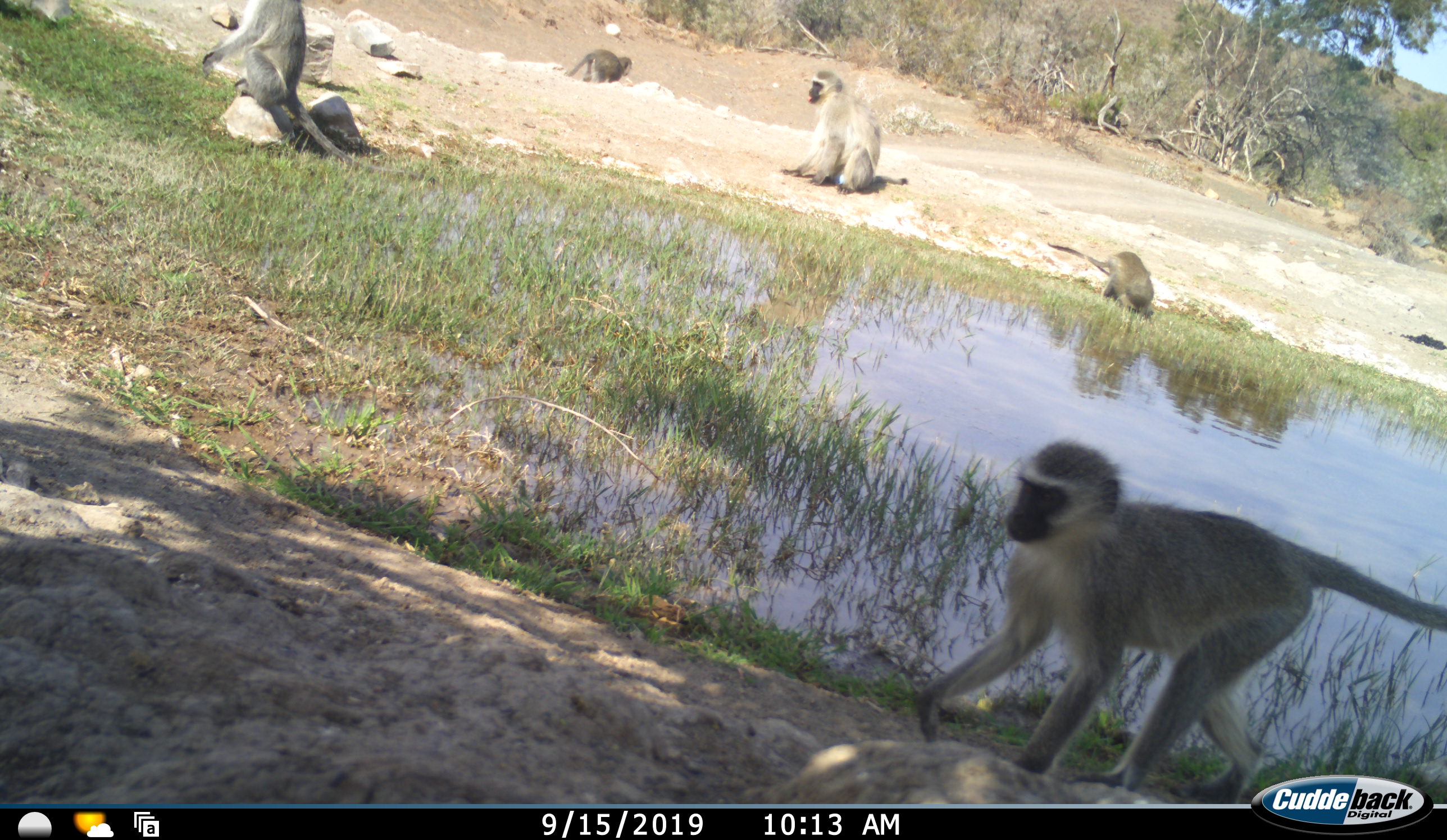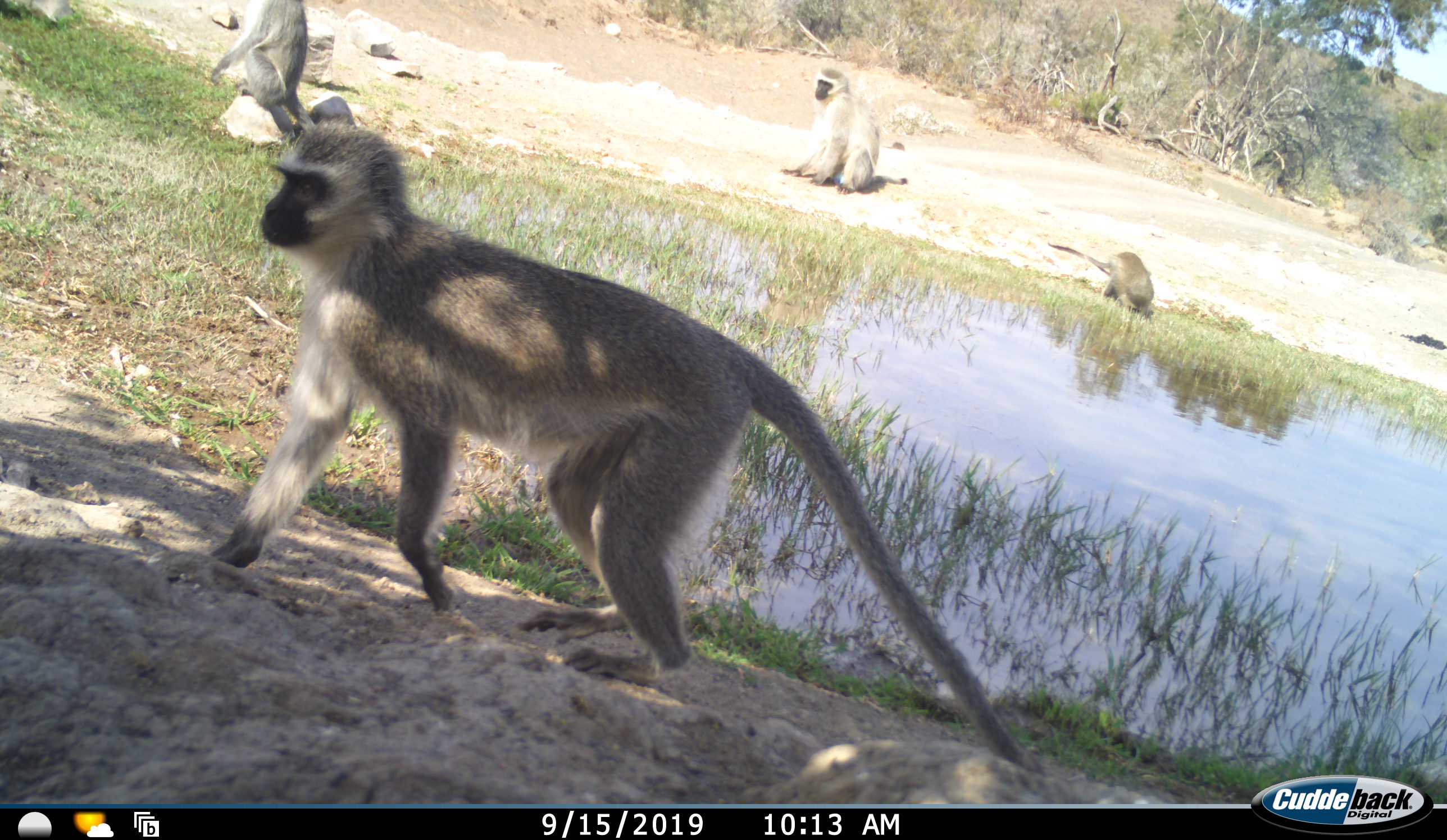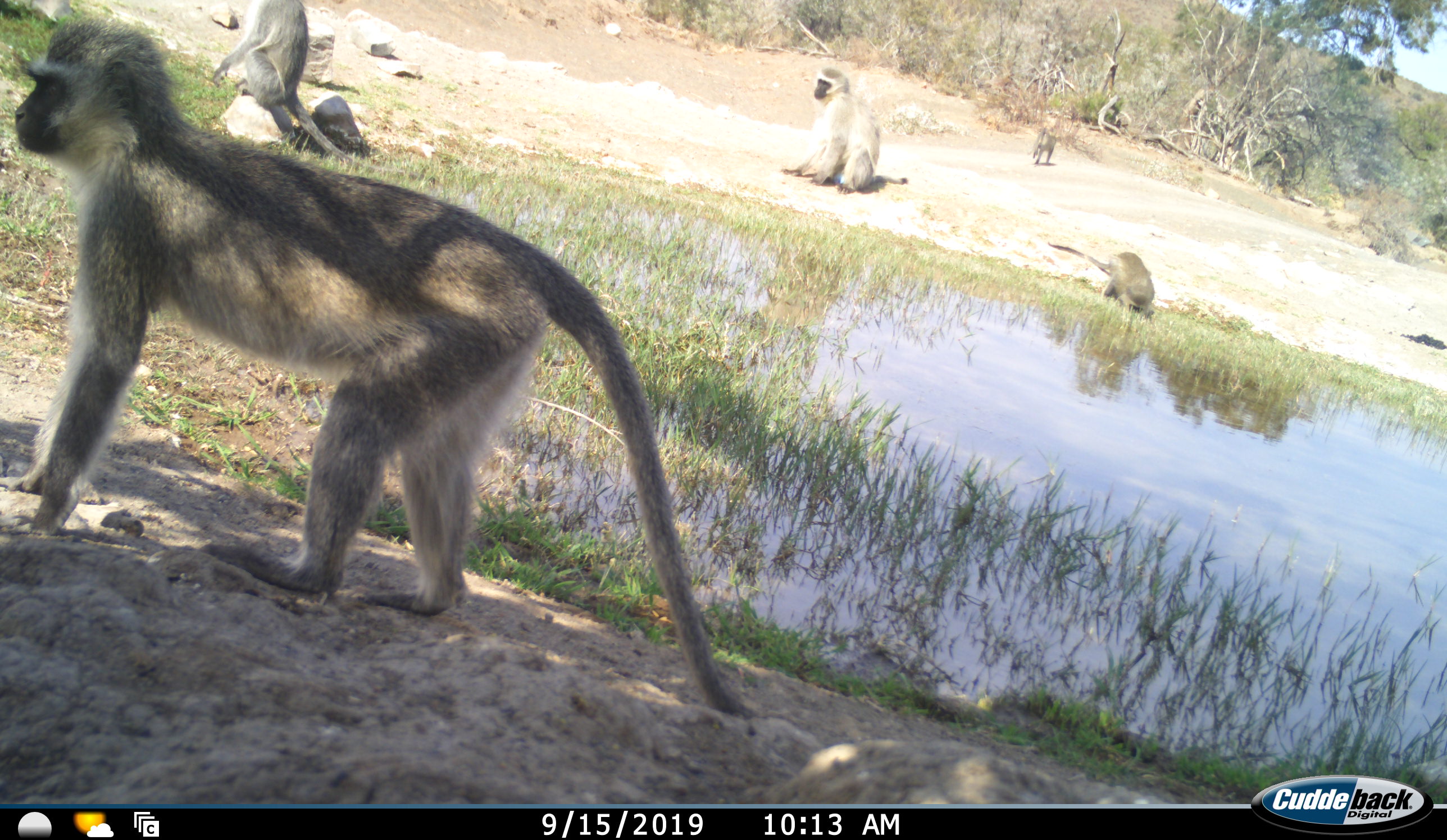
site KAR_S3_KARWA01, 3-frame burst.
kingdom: Animalia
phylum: Chordata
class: Mammalia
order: Primates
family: Cercopithecidae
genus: Chlorocebus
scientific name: Chlorocebus pygerythrus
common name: vervet monkey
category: monkeyvervet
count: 5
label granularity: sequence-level